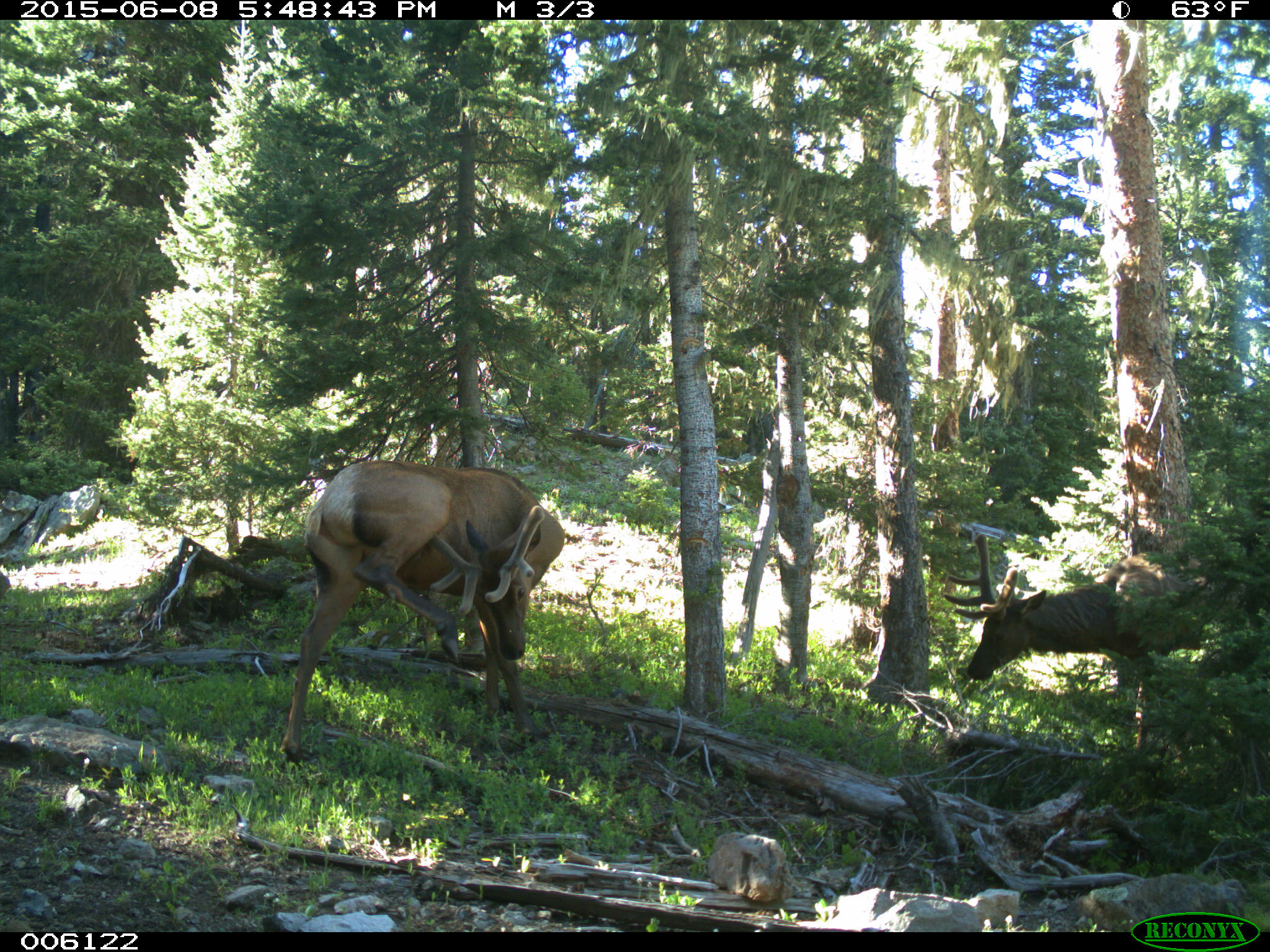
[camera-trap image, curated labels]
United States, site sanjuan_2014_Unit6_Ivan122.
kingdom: Animalia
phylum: Chordata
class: Mammalia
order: Artiodactyla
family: Cervidae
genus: Cervus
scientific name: Cervus elaphus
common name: red deer